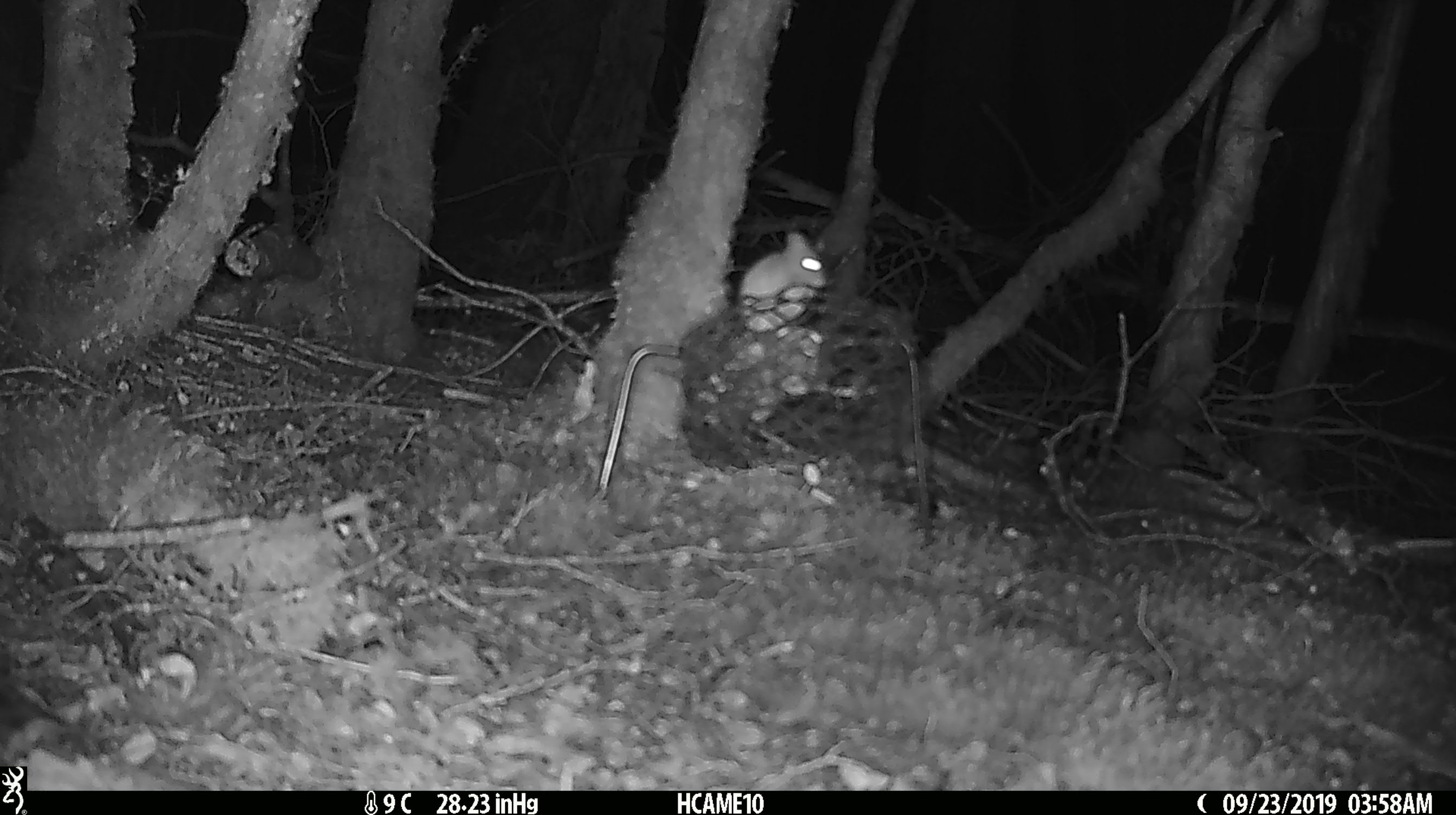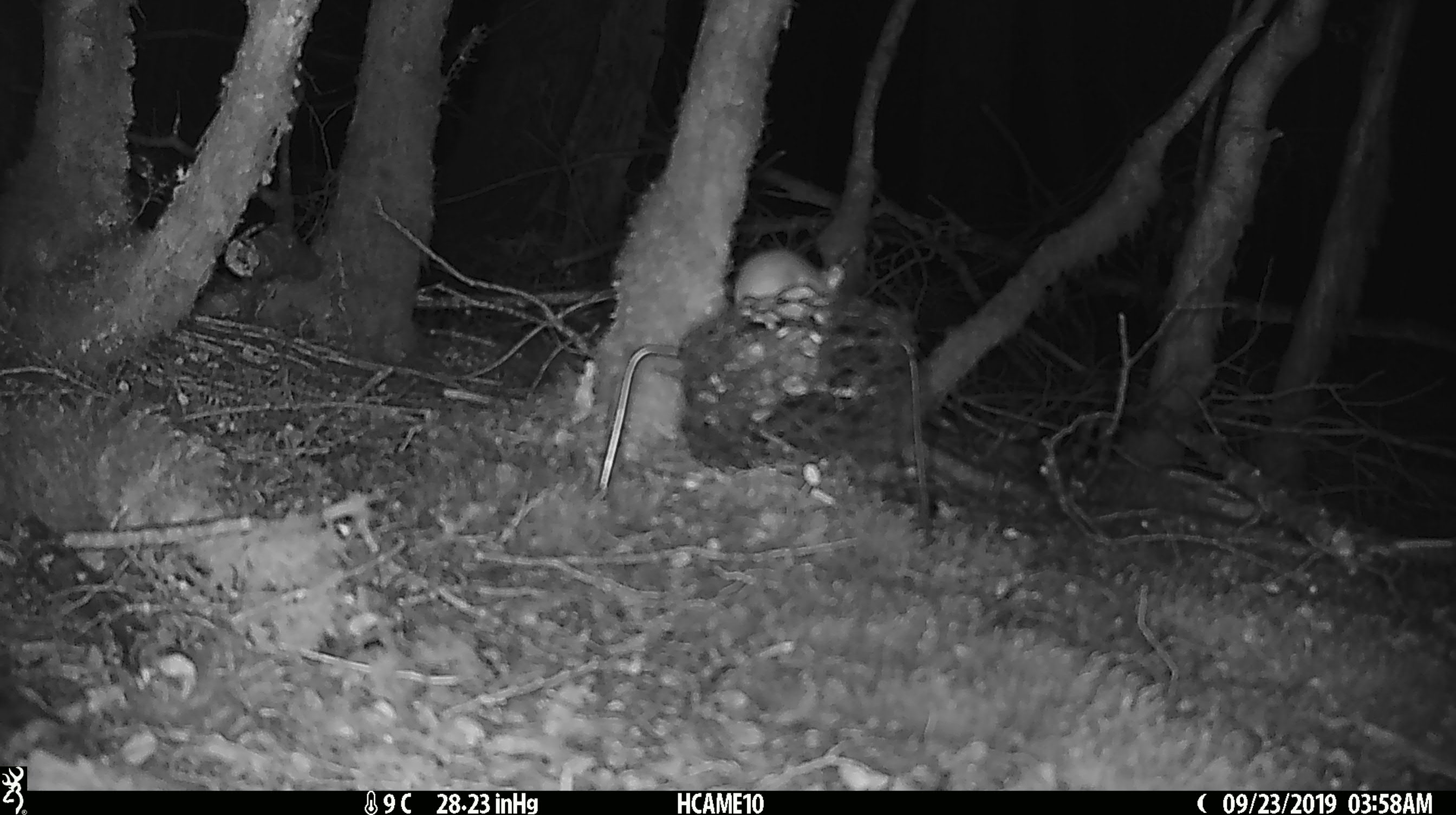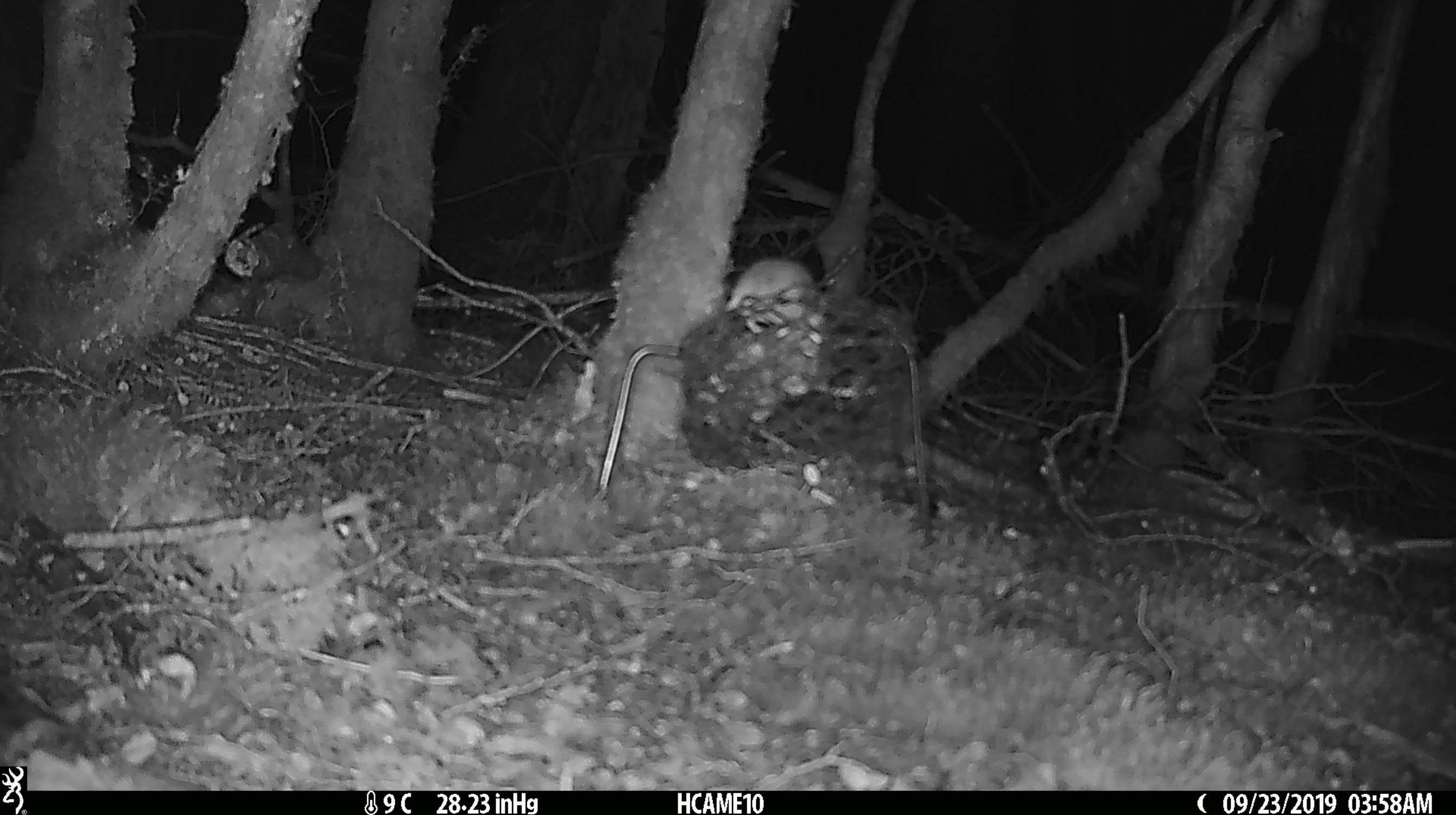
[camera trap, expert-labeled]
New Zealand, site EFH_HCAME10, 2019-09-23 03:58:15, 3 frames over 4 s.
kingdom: Animalia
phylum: Chordata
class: Mammalia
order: Rodentia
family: Muridae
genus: Mus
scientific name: Mus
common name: mouse